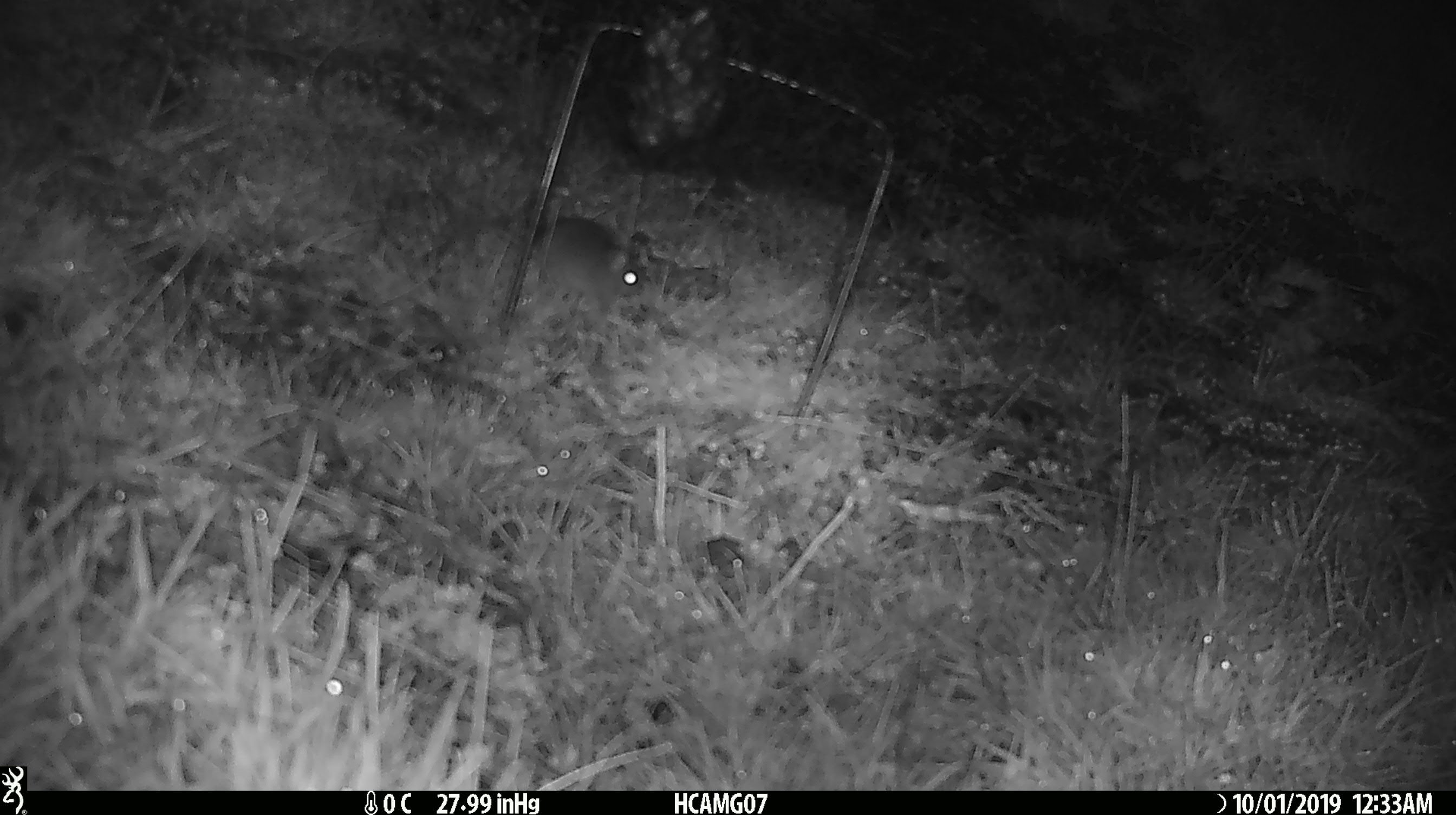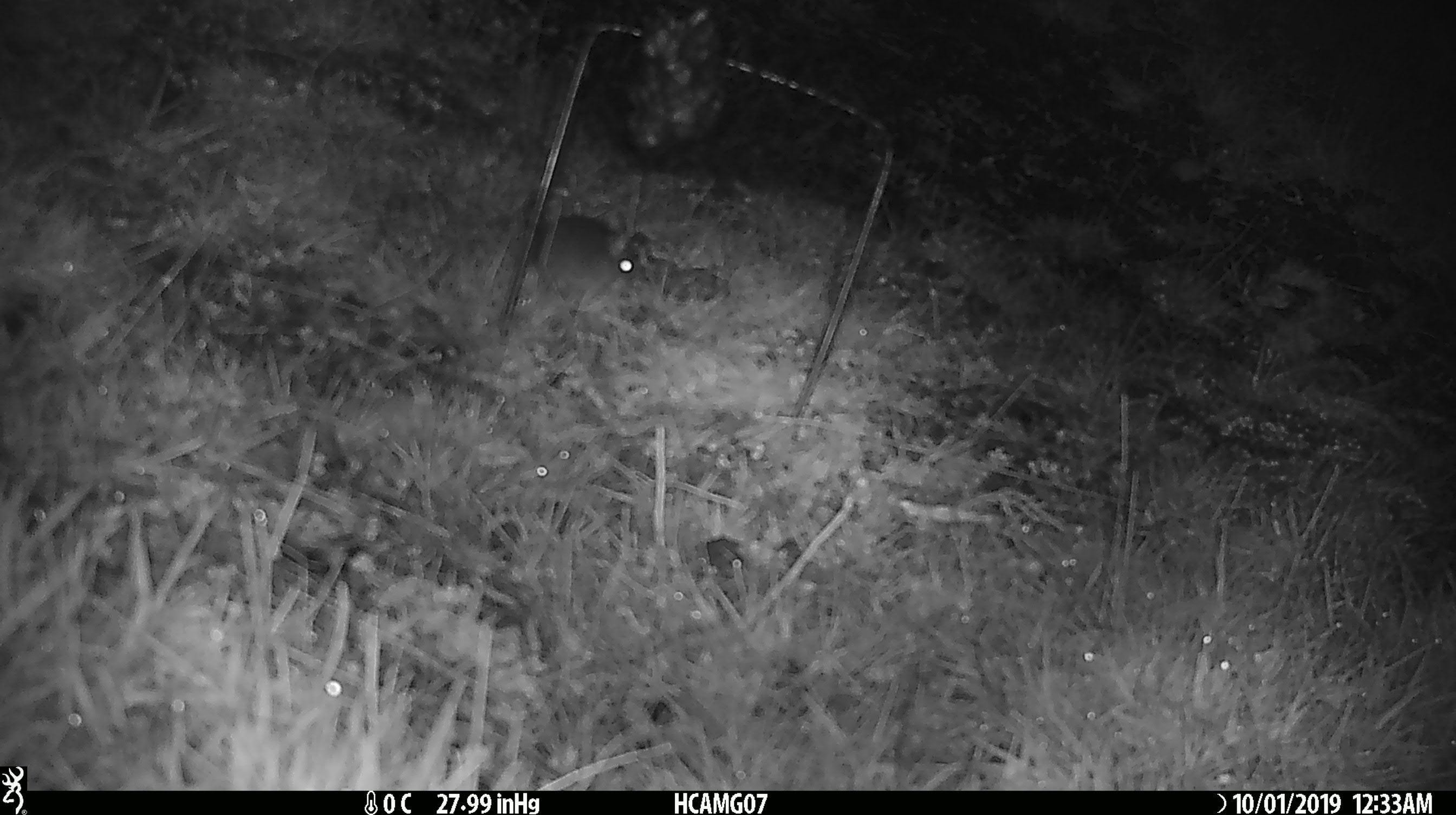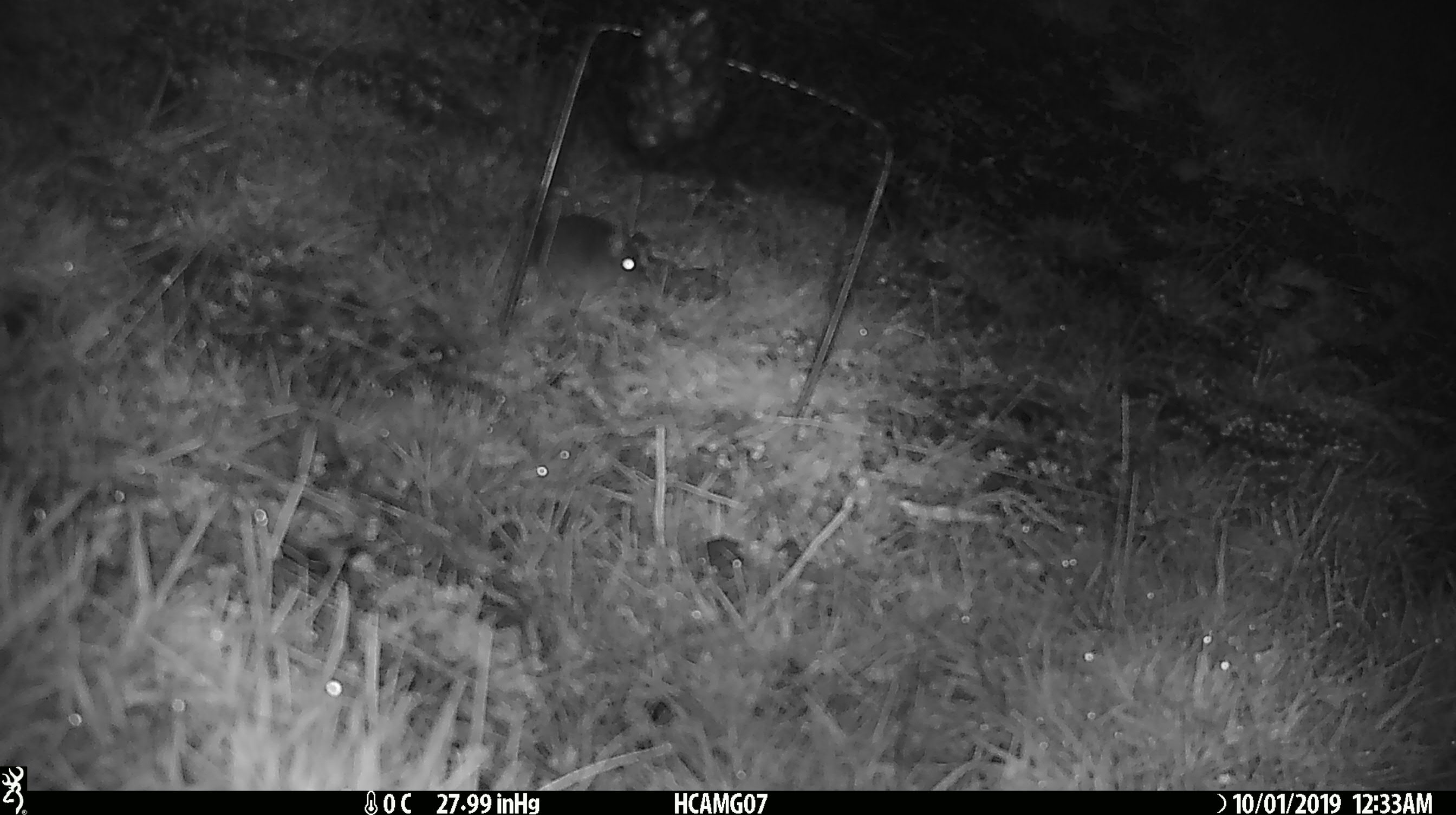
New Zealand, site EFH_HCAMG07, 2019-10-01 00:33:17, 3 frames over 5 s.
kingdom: Animalia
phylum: Chordata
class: Mammalia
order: Rodentia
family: Muridae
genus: Mus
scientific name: Mus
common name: mouse